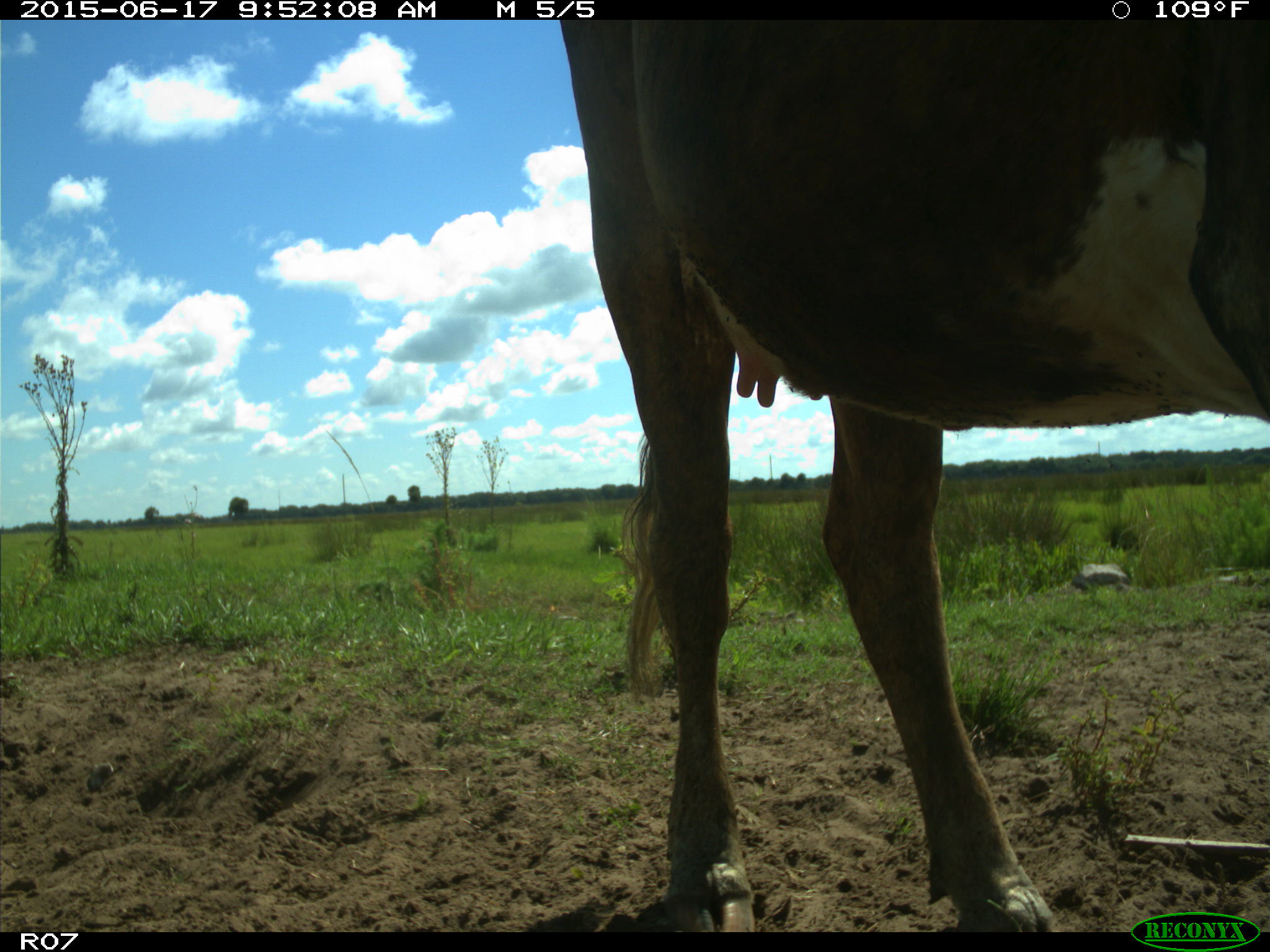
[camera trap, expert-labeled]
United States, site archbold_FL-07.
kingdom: Animalia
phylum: Chordata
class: Mammalia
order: Artiodactyla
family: Bovidae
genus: Bos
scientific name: Bos taurus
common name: domestic cow